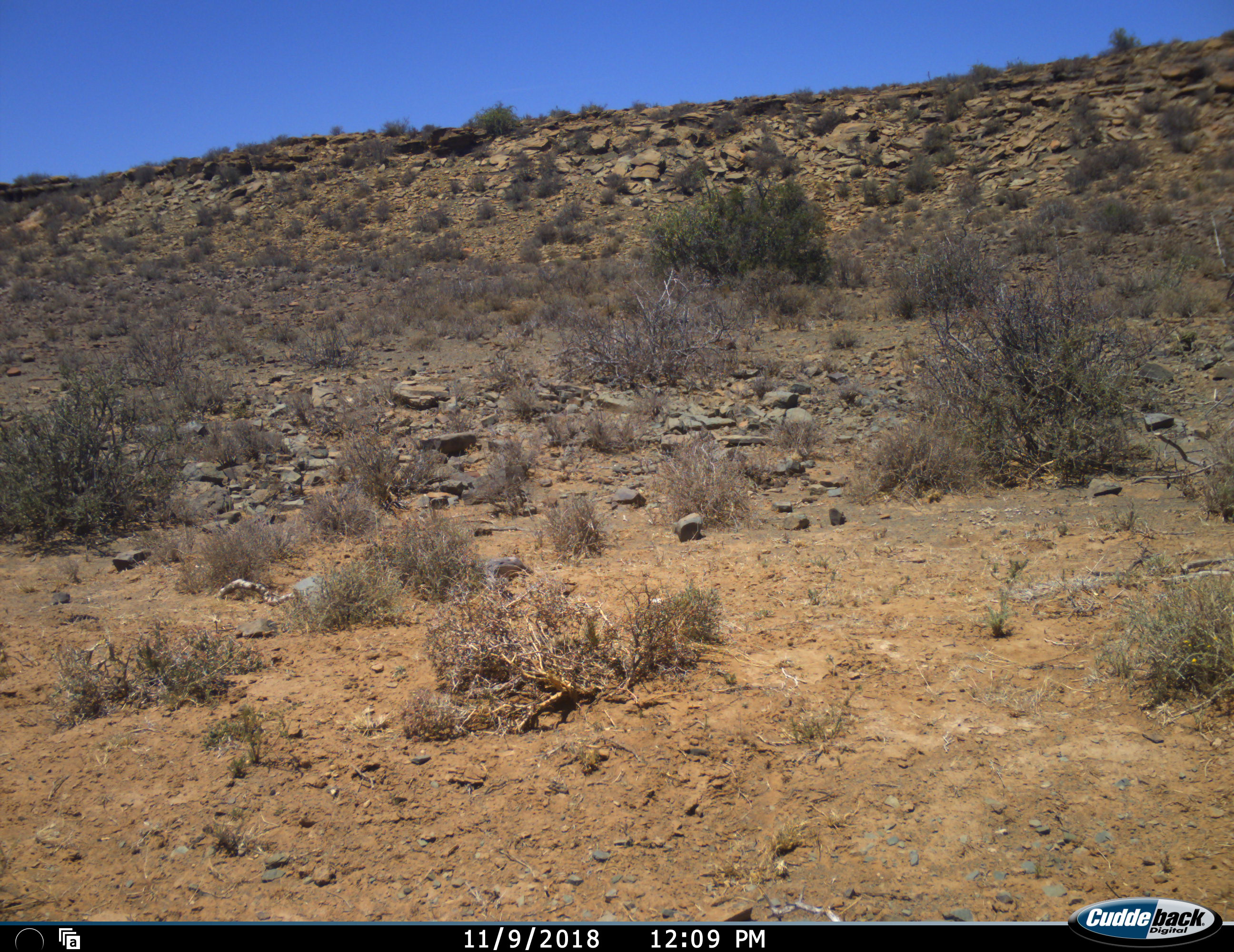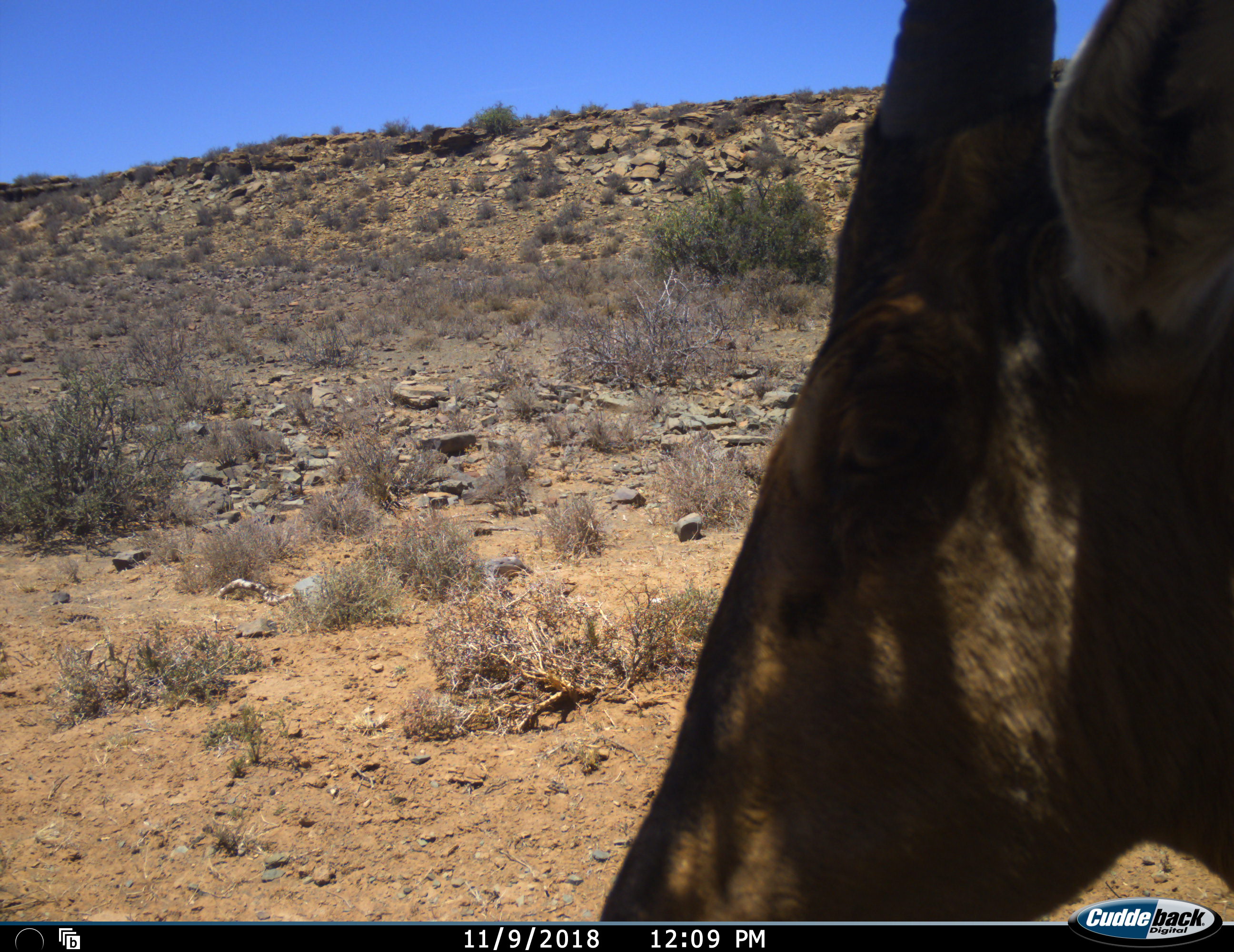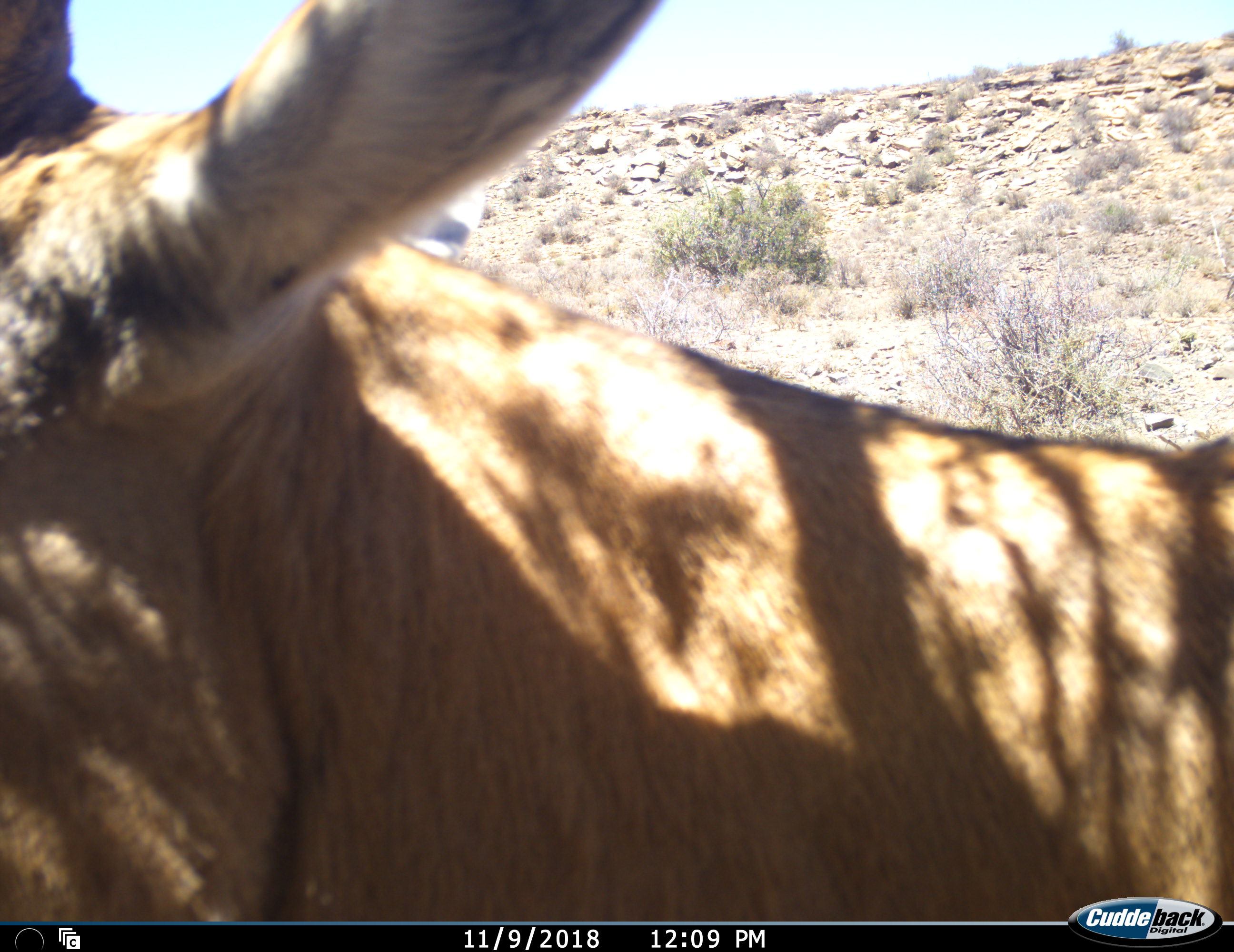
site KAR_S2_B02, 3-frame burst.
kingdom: Animalia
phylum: Chordata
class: Mammalia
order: Artiodactyla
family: Bovidae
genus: Alcelaphus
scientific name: Alcelaphus buselaphus caama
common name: red hartebeest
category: hartebeestred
Hartebeestred (red hartebeest) (Alcelaphus buselaphus caama), count 1. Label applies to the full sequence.